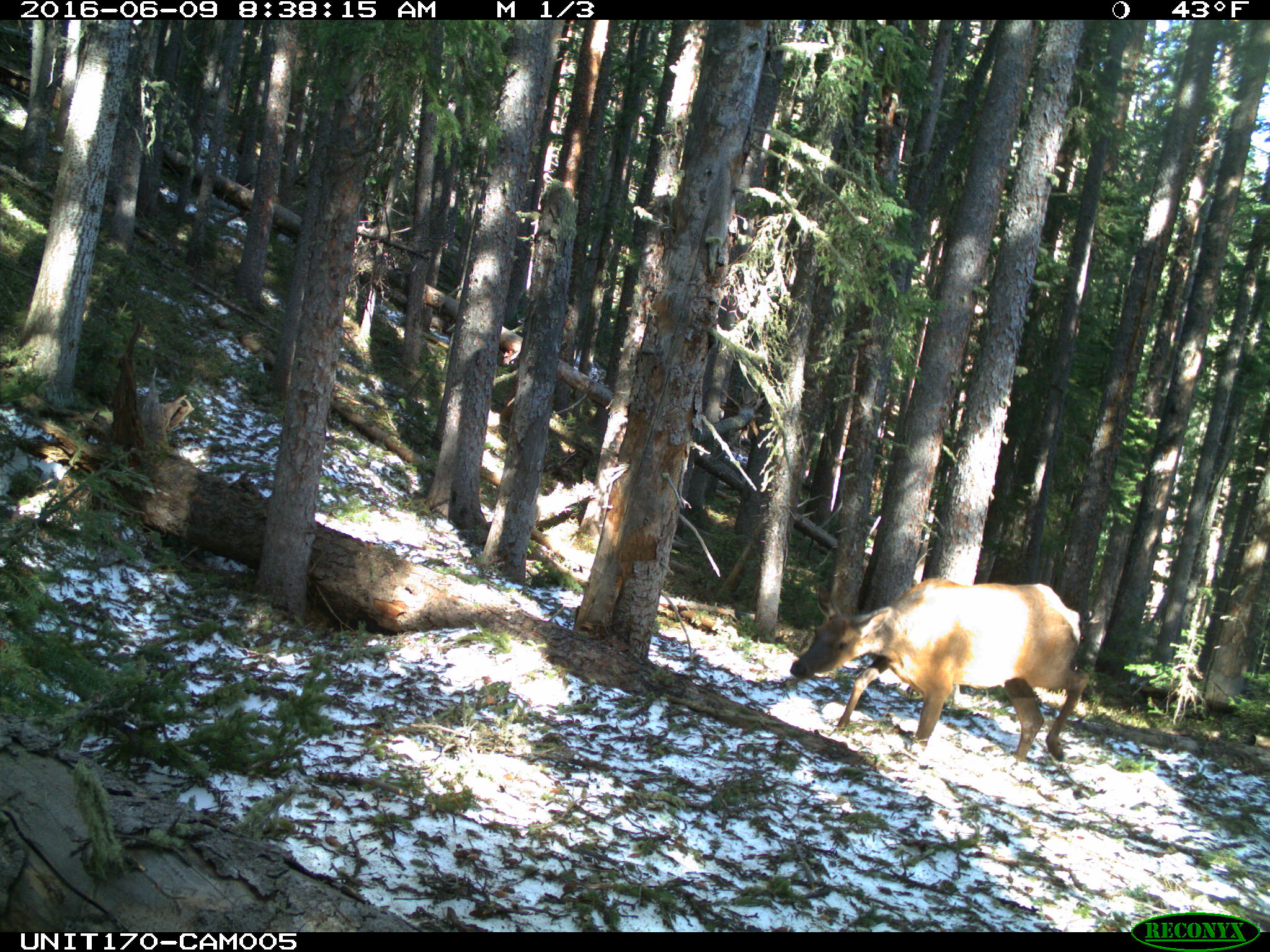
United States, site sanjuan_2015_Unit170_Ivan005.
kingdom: Animalia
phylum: Chordata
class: Mammalia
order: Artiodactyla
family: Cervidae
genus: Cervus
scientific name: Cervus elaphus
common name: red deer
Cervus elaphus (red deer).